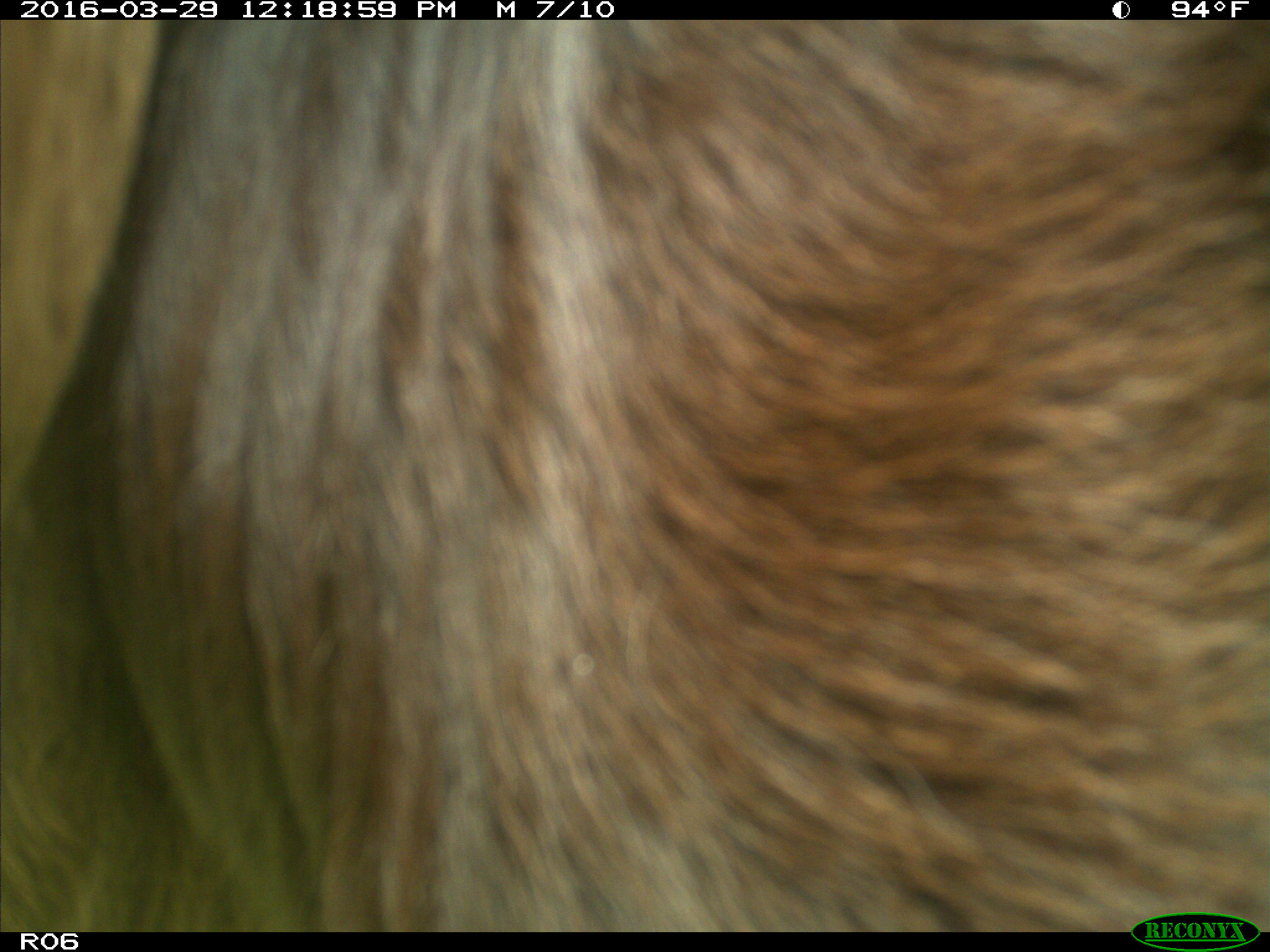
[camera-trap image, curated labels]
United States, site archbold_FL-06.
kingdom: Animalia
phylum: Chordata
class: Mammalia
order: Artiodactyla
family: Bovidae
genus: Bos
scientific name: Bos taurus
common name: domestic cow